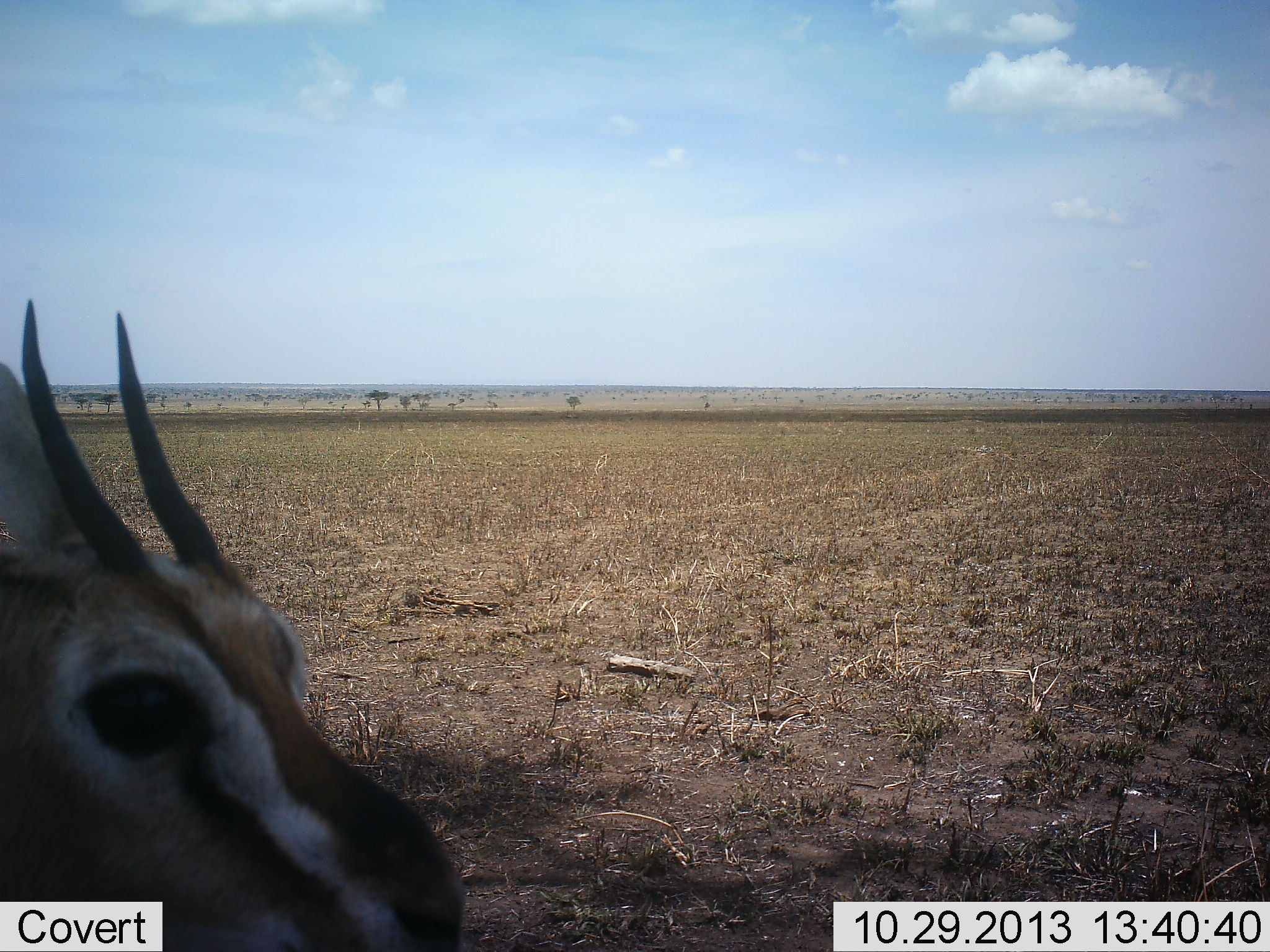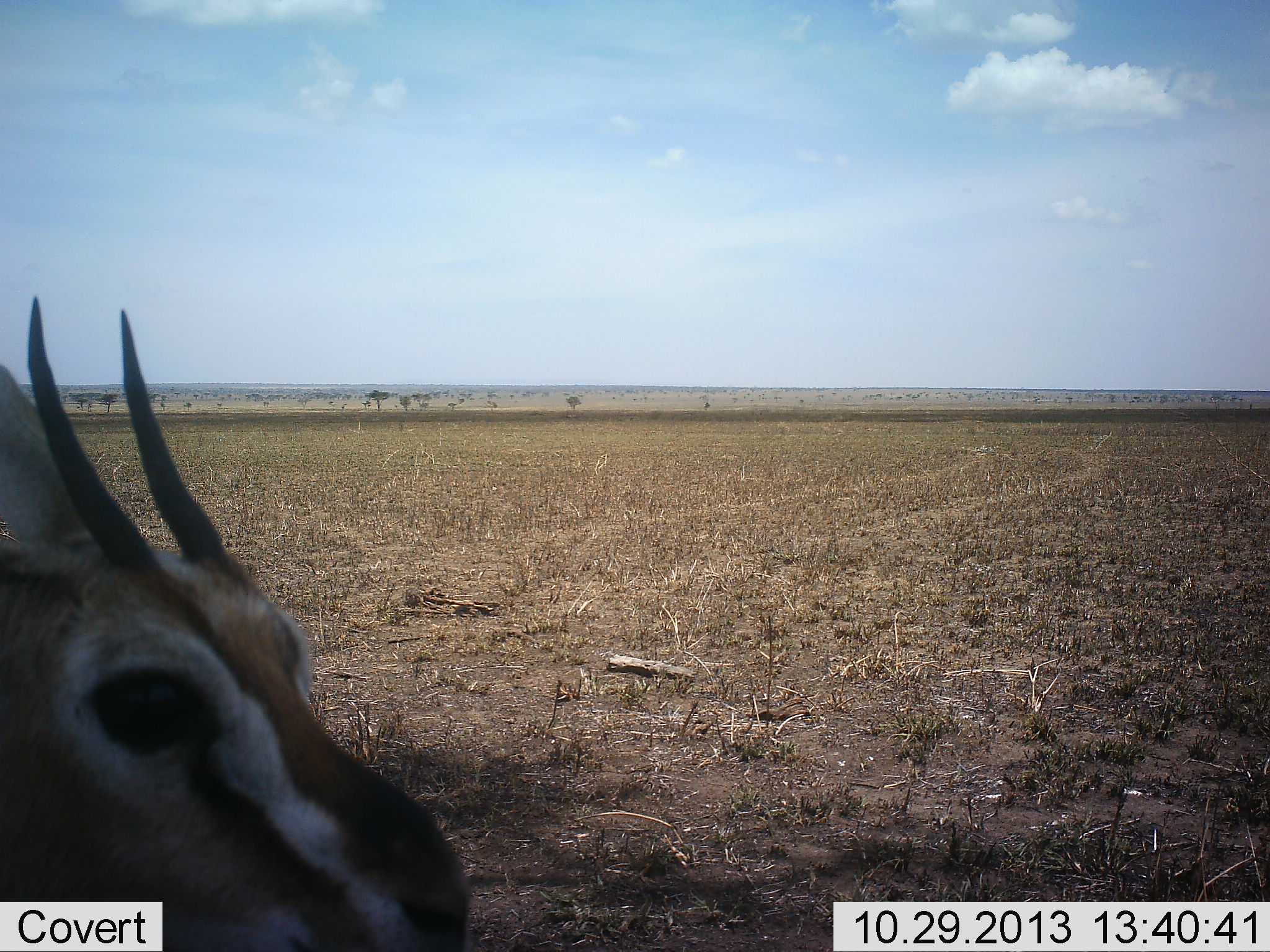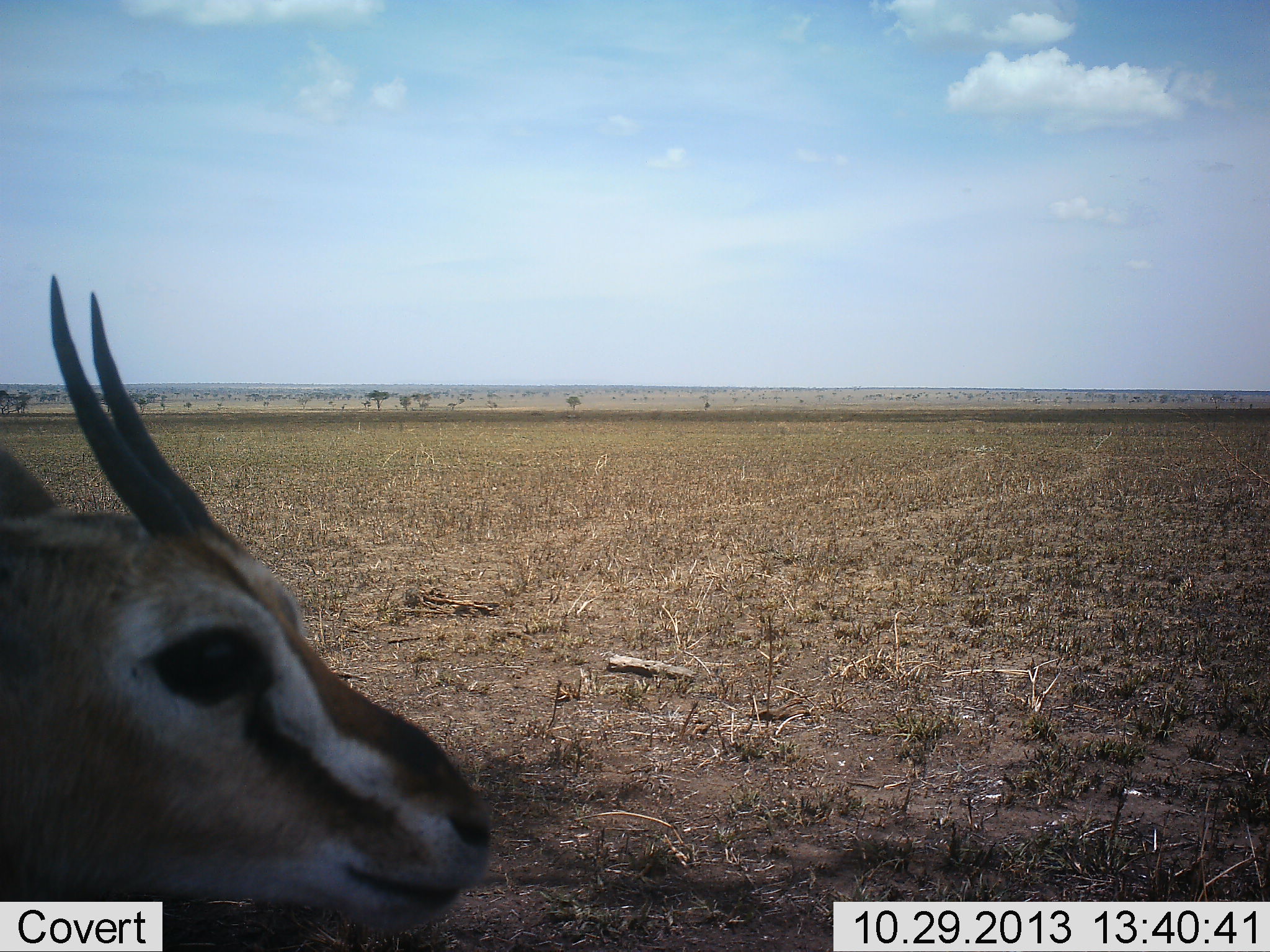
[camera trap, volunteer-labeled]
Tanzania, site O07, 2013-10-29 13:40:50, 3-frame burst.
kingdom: Animalia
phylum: Chordata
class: Mammalia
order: Artiodactyla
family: Bovidae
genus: Eudorcas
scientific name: Eudorcas thomsonii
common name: thomson's gazelle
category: gazellethomsons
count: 1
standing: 80%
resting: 0%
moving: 20%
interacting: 0%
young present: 0%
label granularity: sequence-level